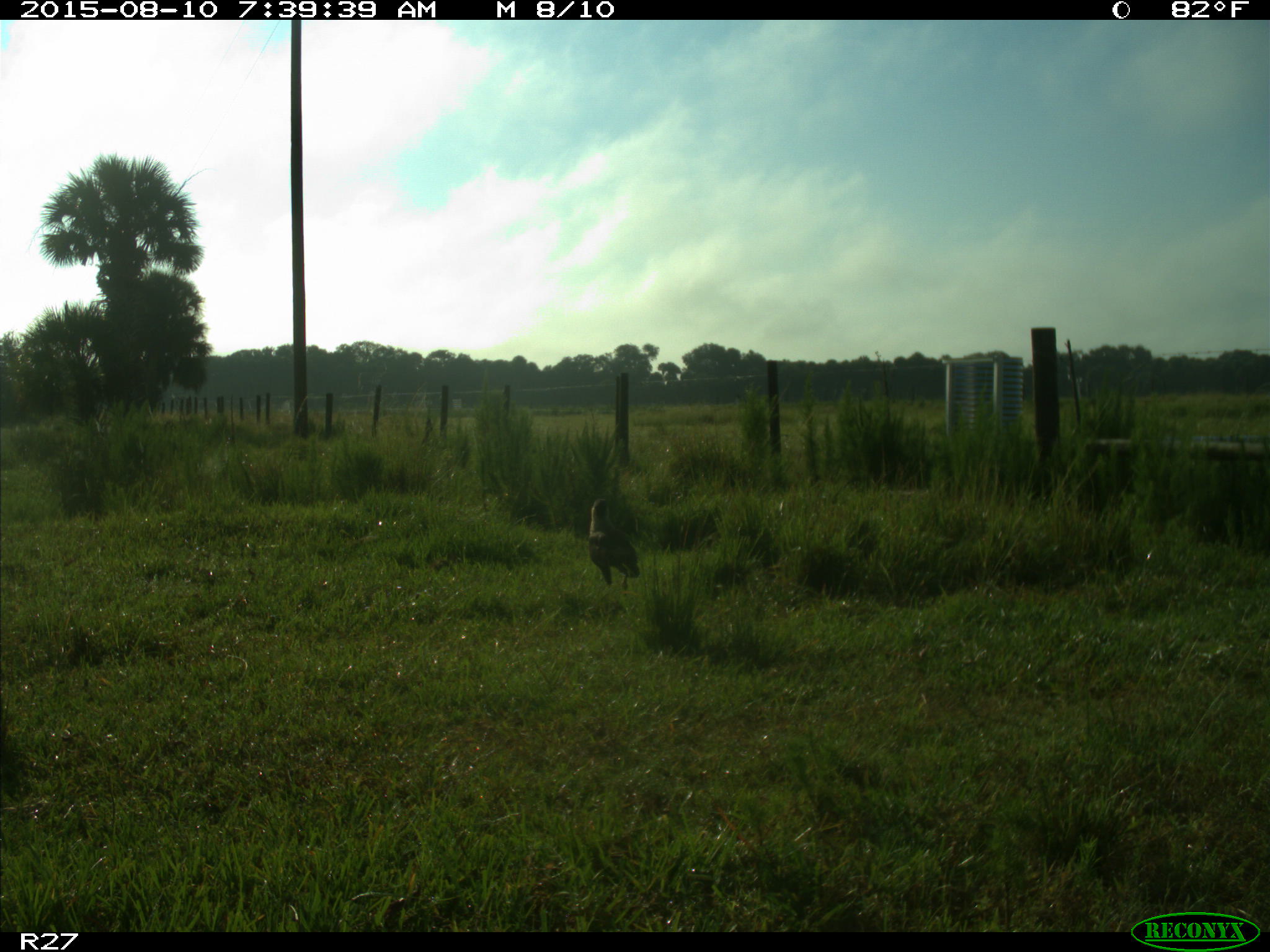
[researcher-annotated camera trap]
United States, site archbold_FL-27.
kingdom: Animalia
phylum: Chordata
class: Aves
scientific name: Aves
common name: birds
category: unidentified bird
Unidentified bird (birds) (Aves).